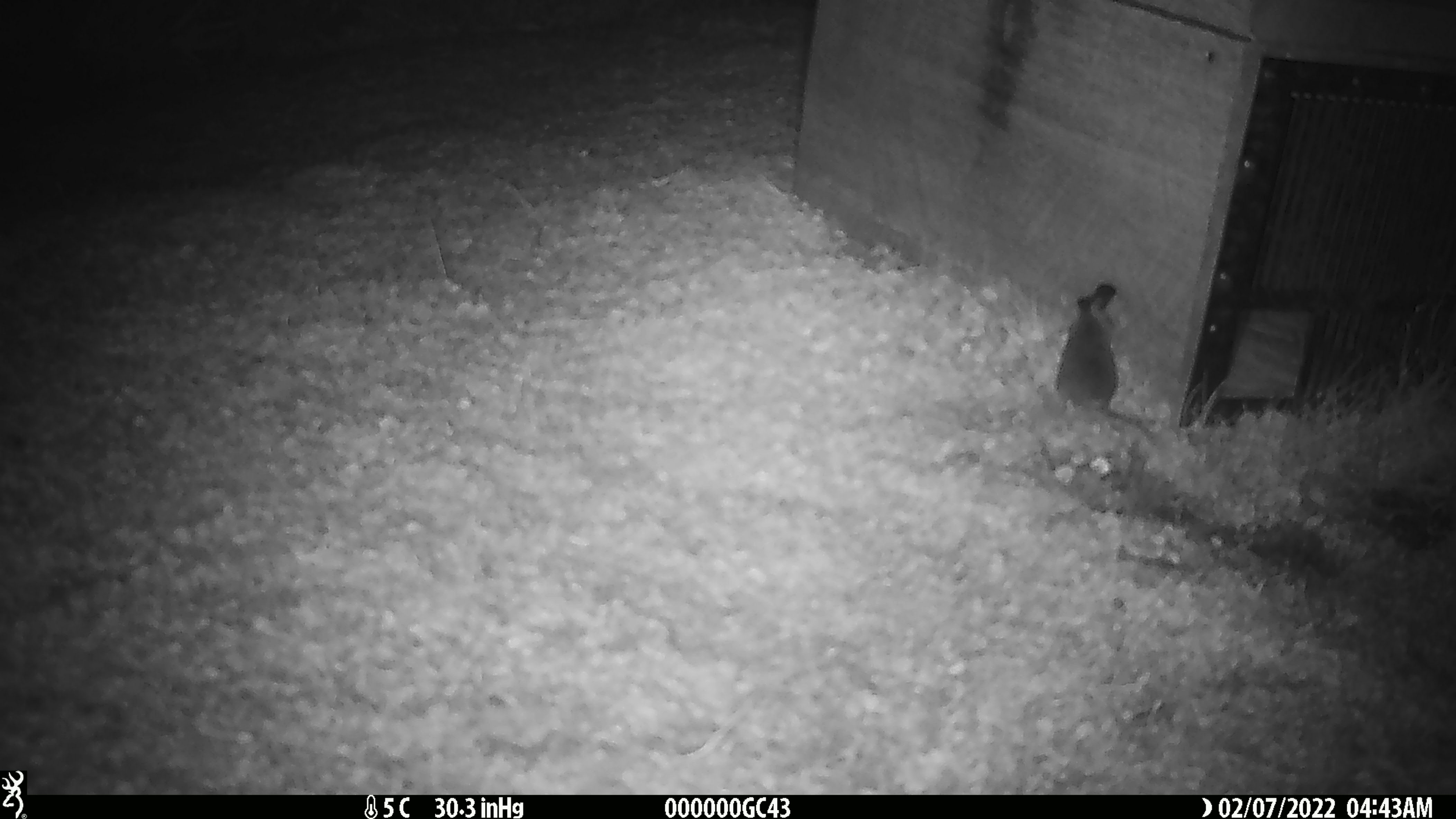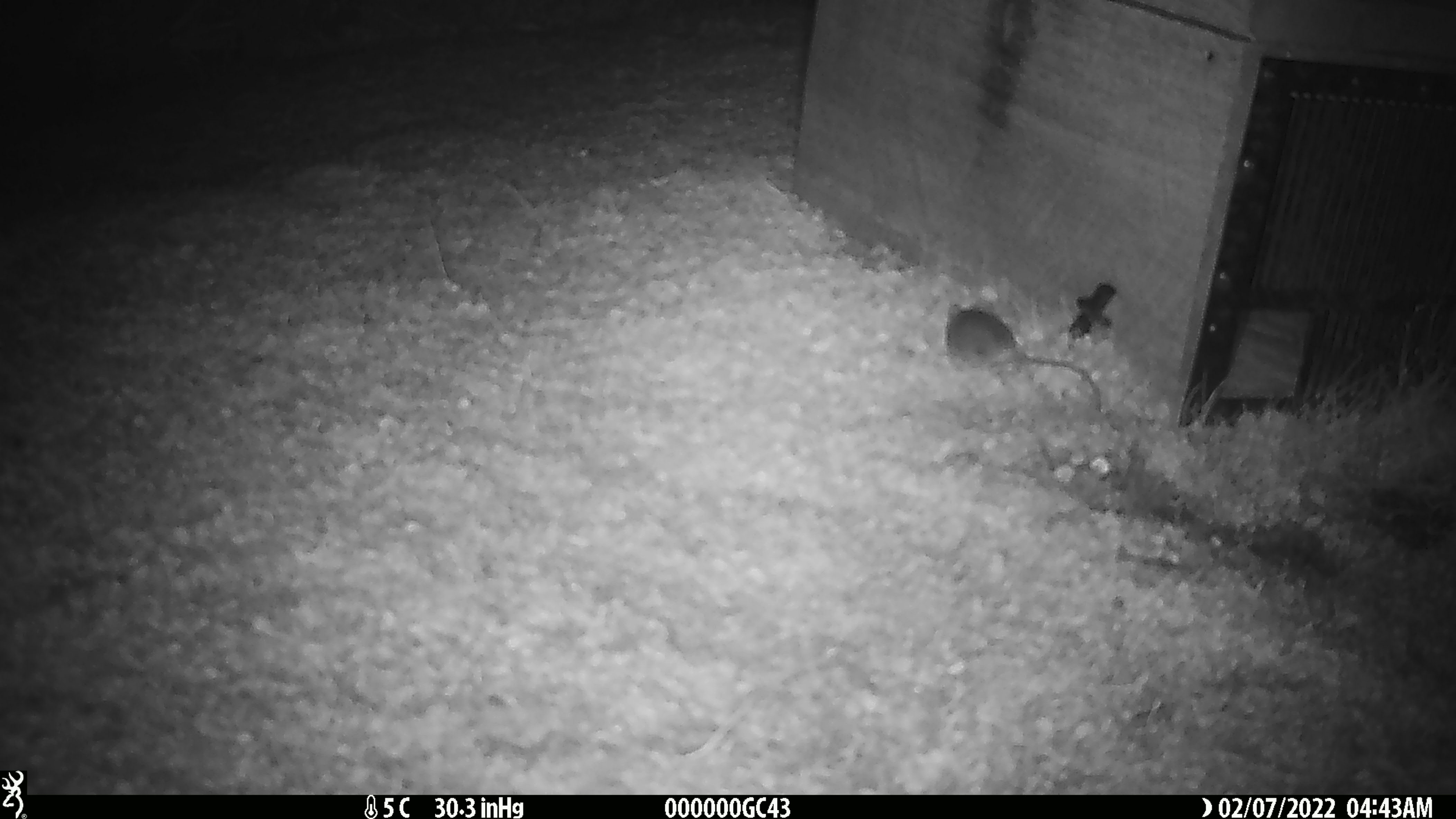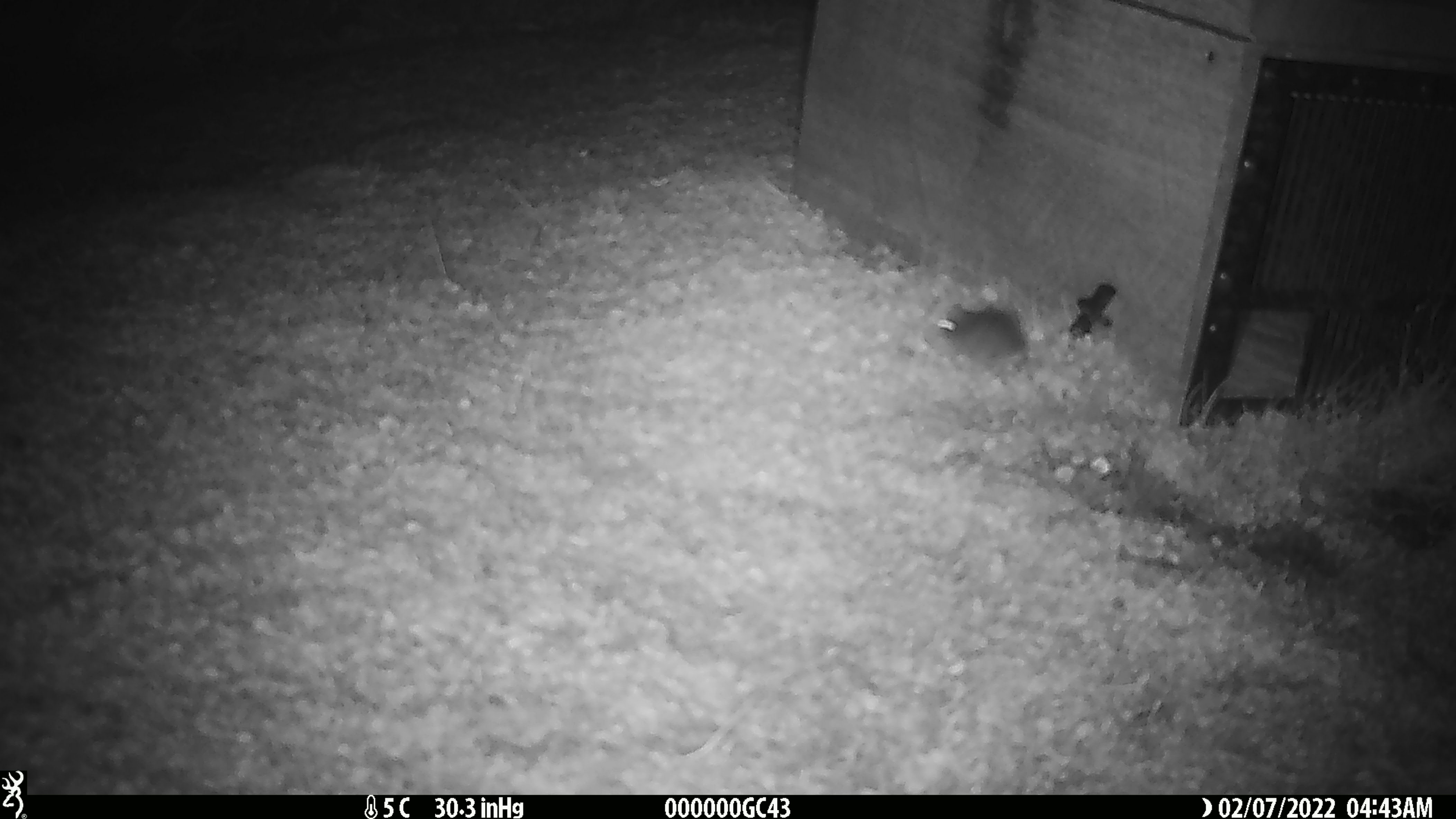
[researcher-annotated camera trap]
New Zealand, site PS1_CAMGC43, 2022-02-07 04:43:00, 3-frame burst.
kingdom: Animalia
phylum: Chordata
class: Mammalia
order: Rodentia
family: Muridae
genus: Mus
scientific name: Mus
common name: mouse